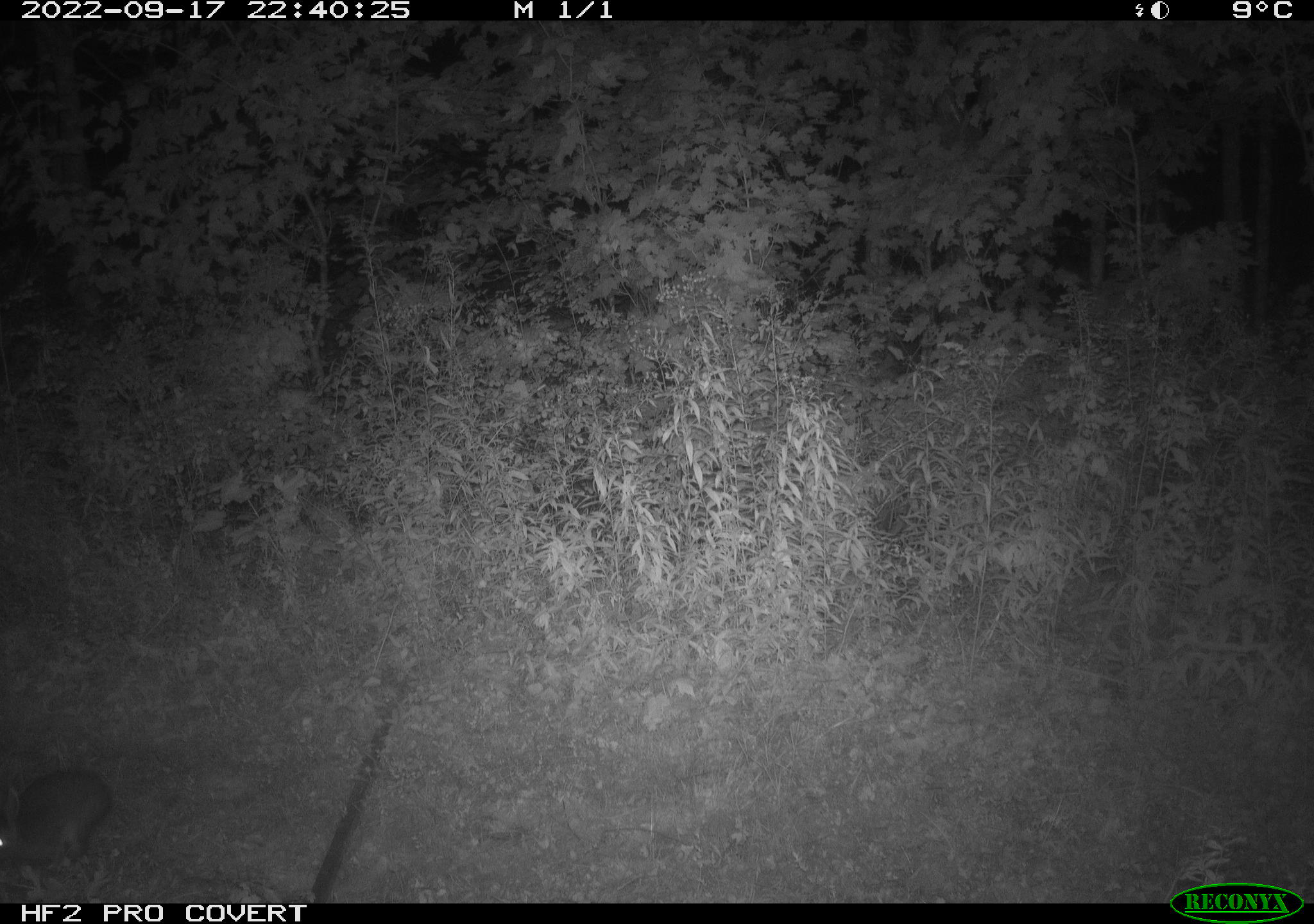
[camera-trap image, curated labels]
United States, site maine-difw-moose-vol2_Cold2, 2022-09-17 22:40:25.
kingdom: Animalia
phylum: Chordata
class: Mammalia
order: Lagomorpha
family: Leporidae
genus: Lepus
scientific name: Lepus americanus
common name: snowshoe hare